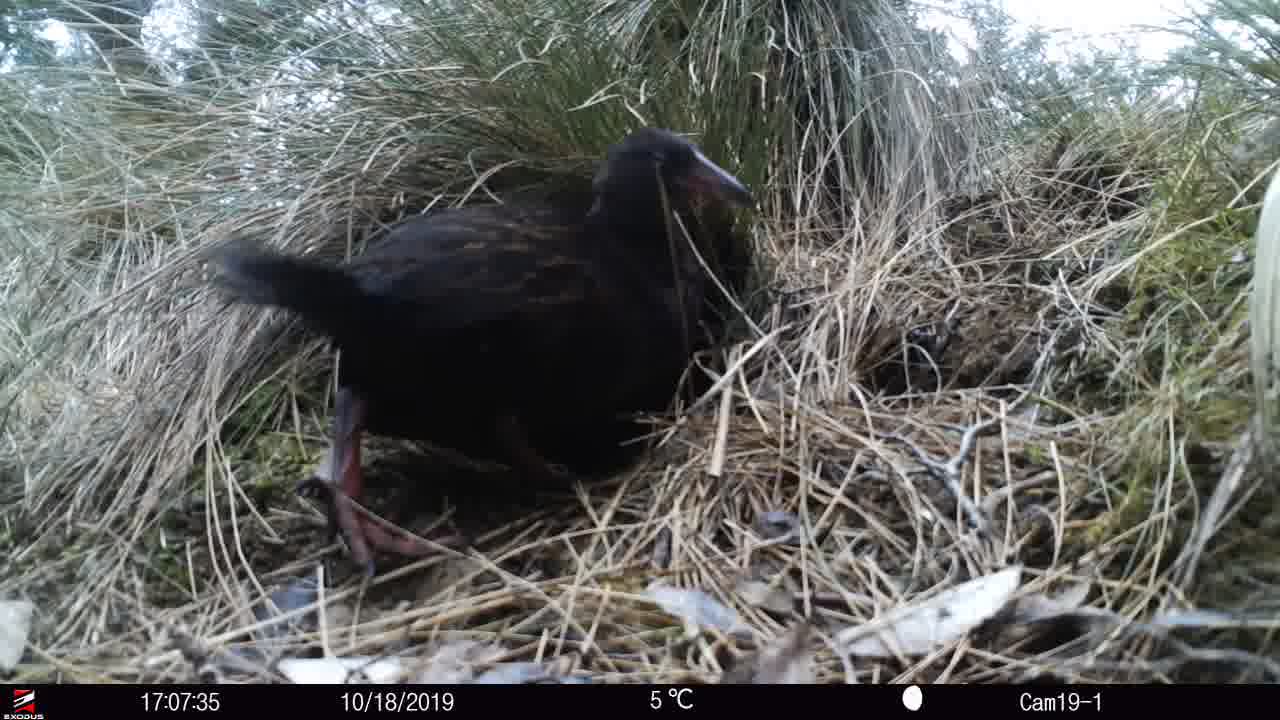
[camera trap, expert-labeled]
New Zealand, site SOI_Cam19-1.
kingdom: Animalia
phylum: Chordata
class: Aves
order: Gruiformes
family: Rallidae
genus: Gallirallus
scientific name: Gallirallus australis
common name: weka